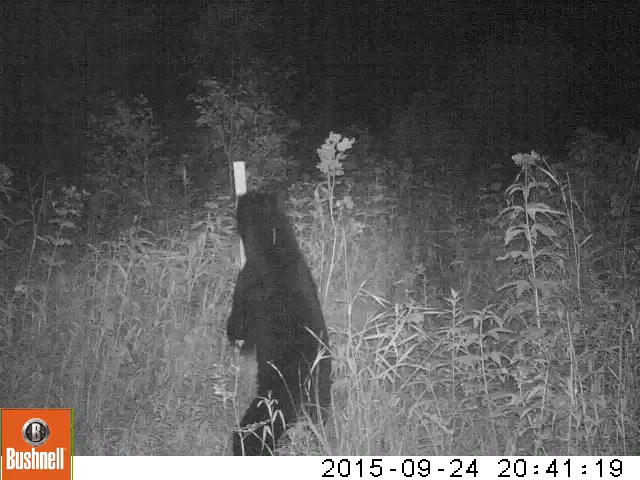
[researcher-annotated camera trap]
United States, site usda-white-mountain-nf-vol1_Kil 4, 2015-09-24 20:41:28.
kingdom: Animalia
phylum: Chordata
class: Mammalia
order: Carnivora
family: Ursidae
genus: Ursus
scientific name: Ursus americanus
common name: black bear